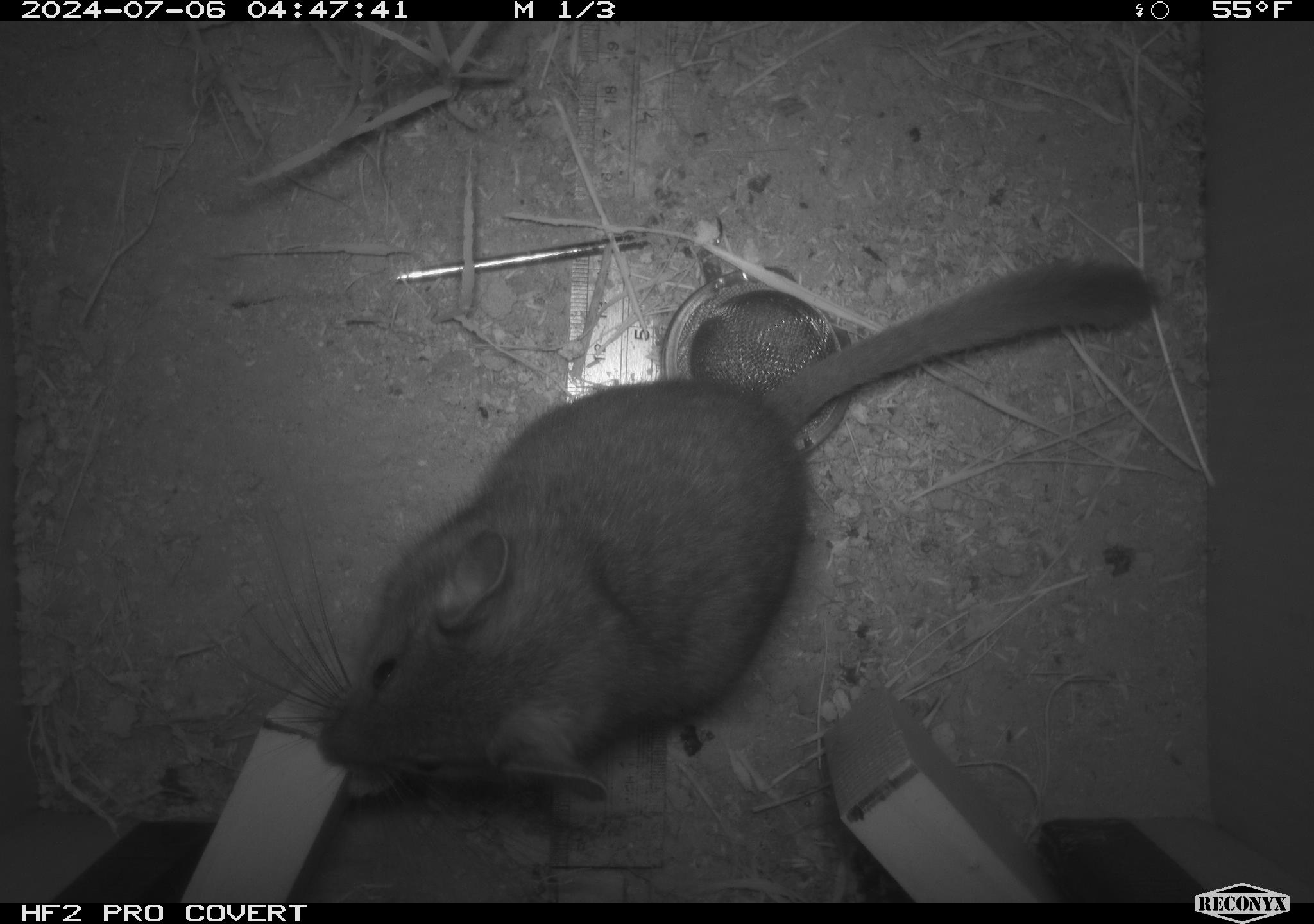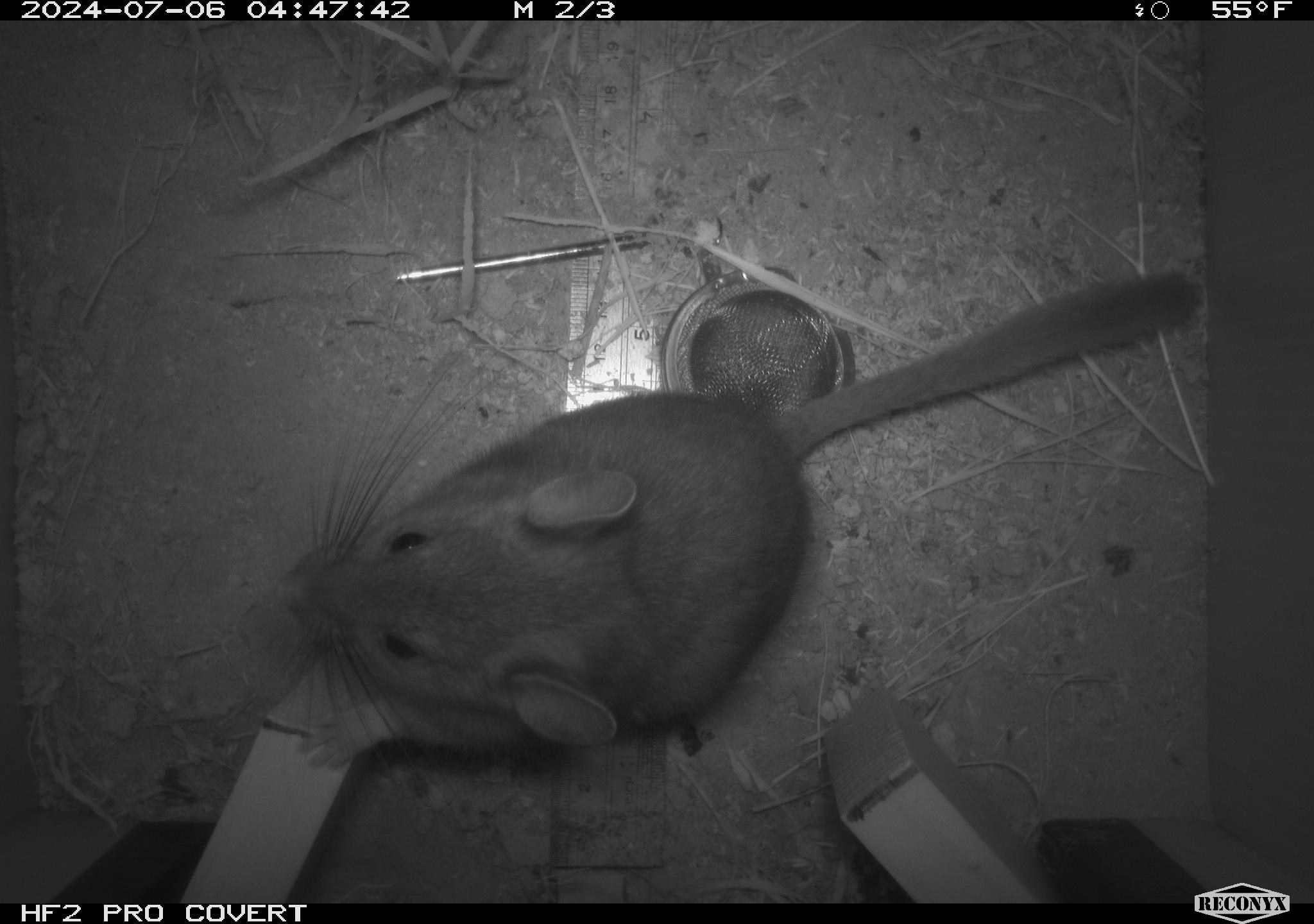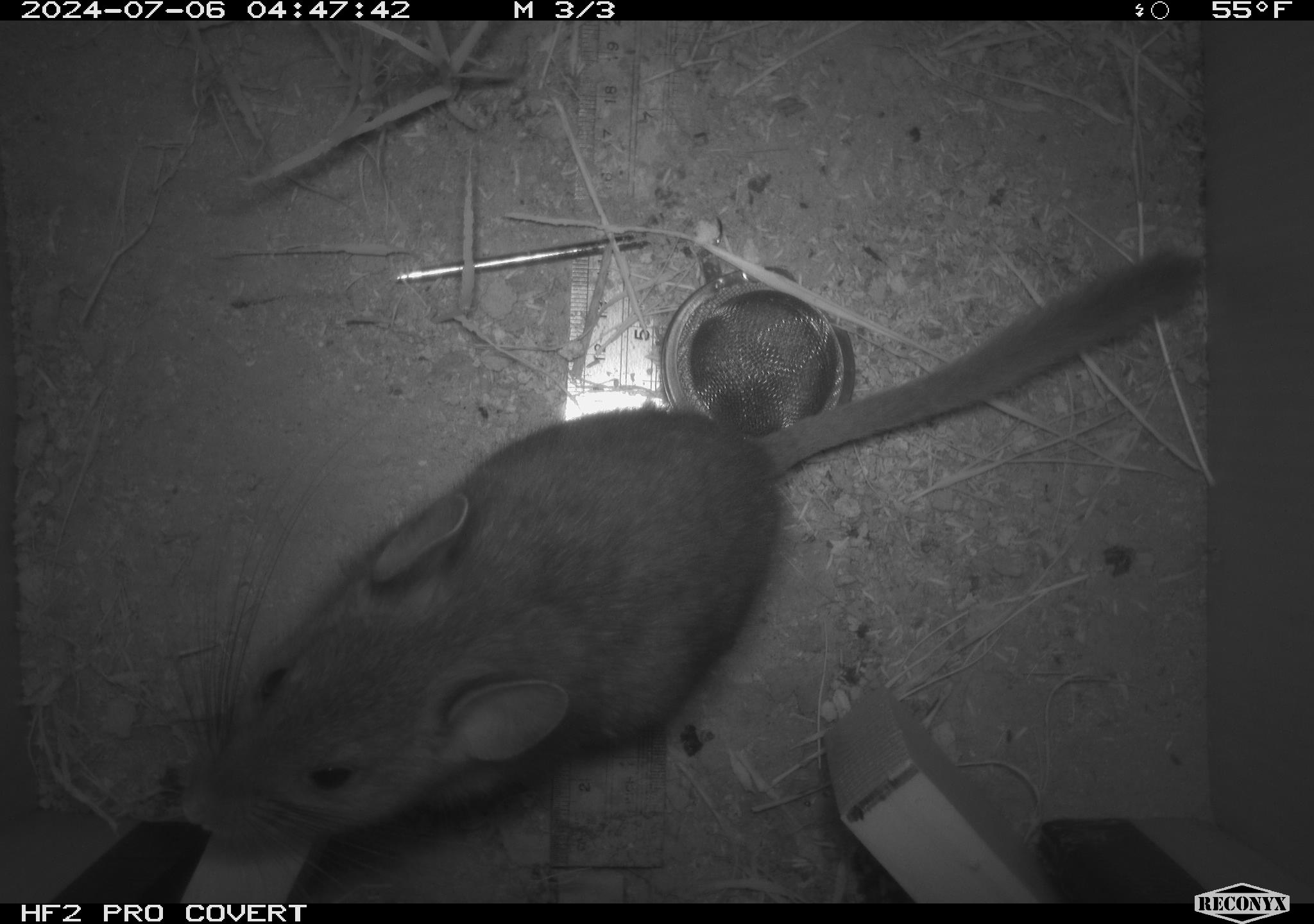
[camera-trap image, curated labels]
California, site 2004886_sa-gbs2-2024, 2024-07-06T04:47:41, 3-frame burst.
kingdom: Animalia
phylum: Chordata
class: Mammalia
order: Rodentia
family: Cricetidae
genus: Neotoma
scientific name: Neotoma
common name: pack rat or woodrat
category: neotoma species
Neotoma species (pack rat or woodrat) (Neotoma).